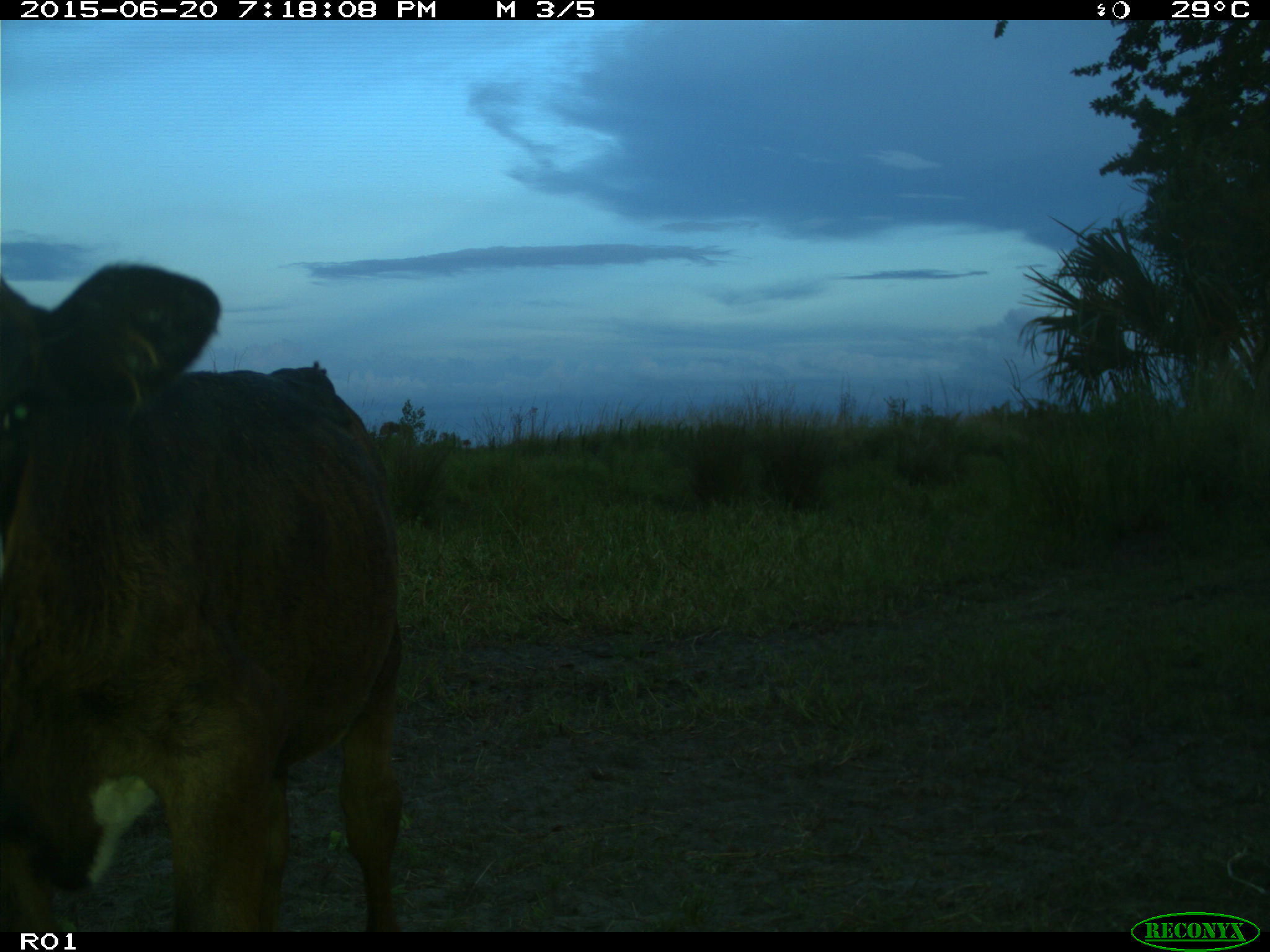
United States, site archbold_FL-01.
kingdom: Animalia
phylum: Chordata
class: Mammalia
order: Artiodactyla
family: Bovidae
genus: Bos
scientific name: Bos taurus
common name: domestic cow